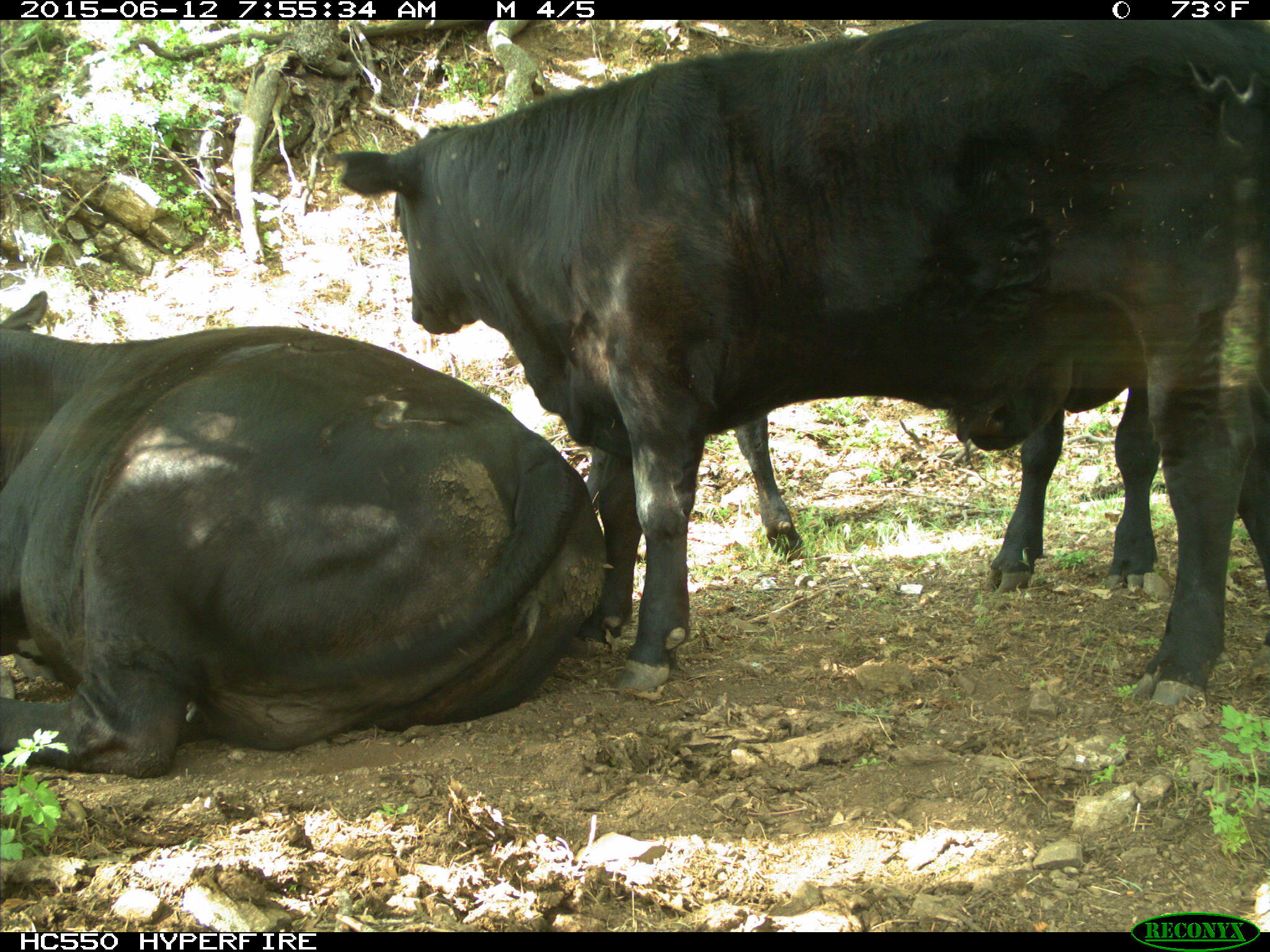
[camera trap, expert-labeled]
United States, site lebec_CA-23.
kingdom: Animalia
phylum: Chordata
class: Mammalia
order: Artiodactyla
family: Bovidae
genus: Bos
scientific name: Bos taurus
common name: domestic cow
Bos taurus (domestic cow).